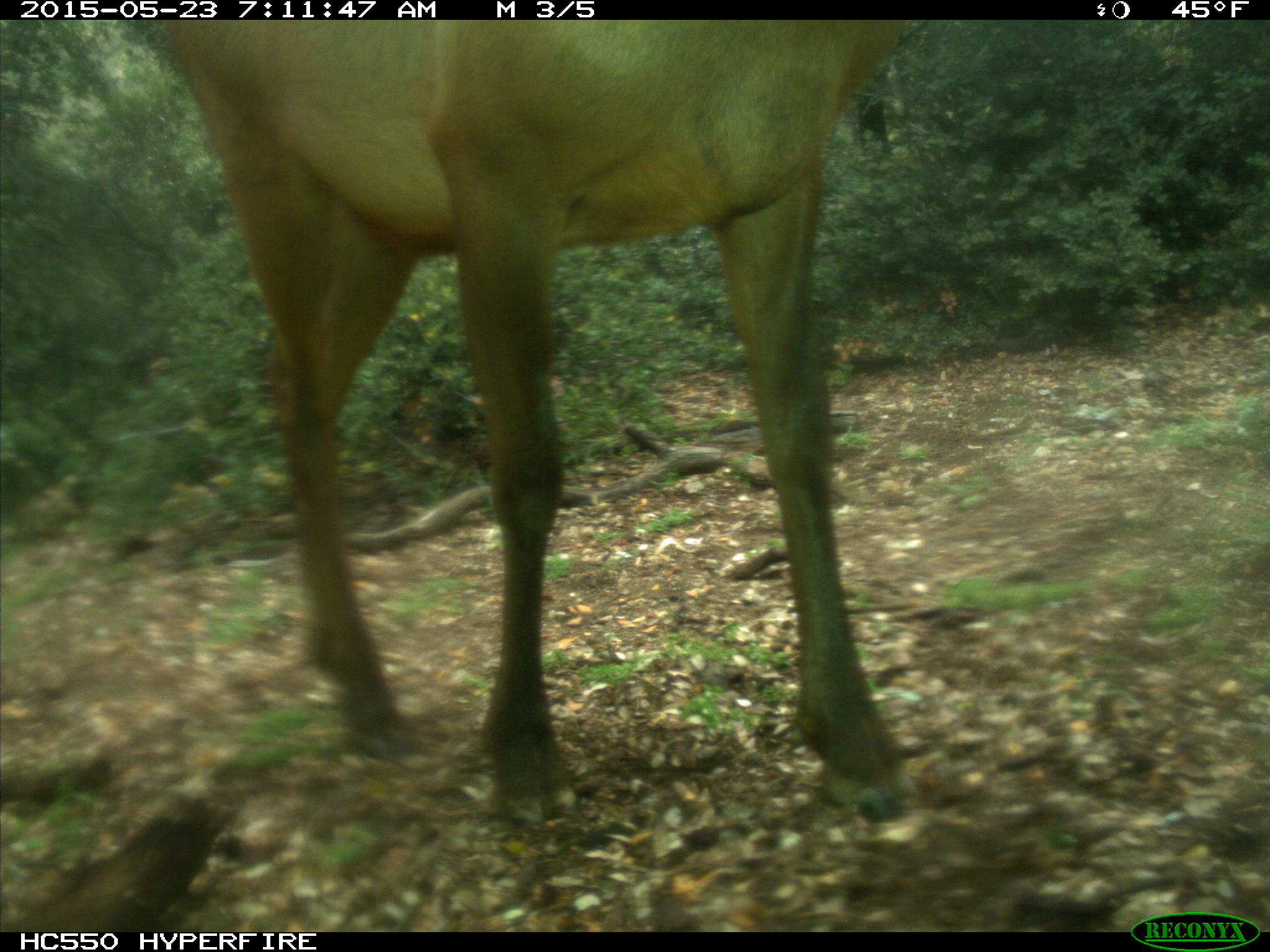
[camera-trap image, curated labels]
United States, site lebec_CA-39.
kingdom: Animalia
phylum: Chordata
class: Mammalia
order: Artiodactyla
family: Cervidae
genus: Cervus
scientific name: Cervus canadensis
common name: elk